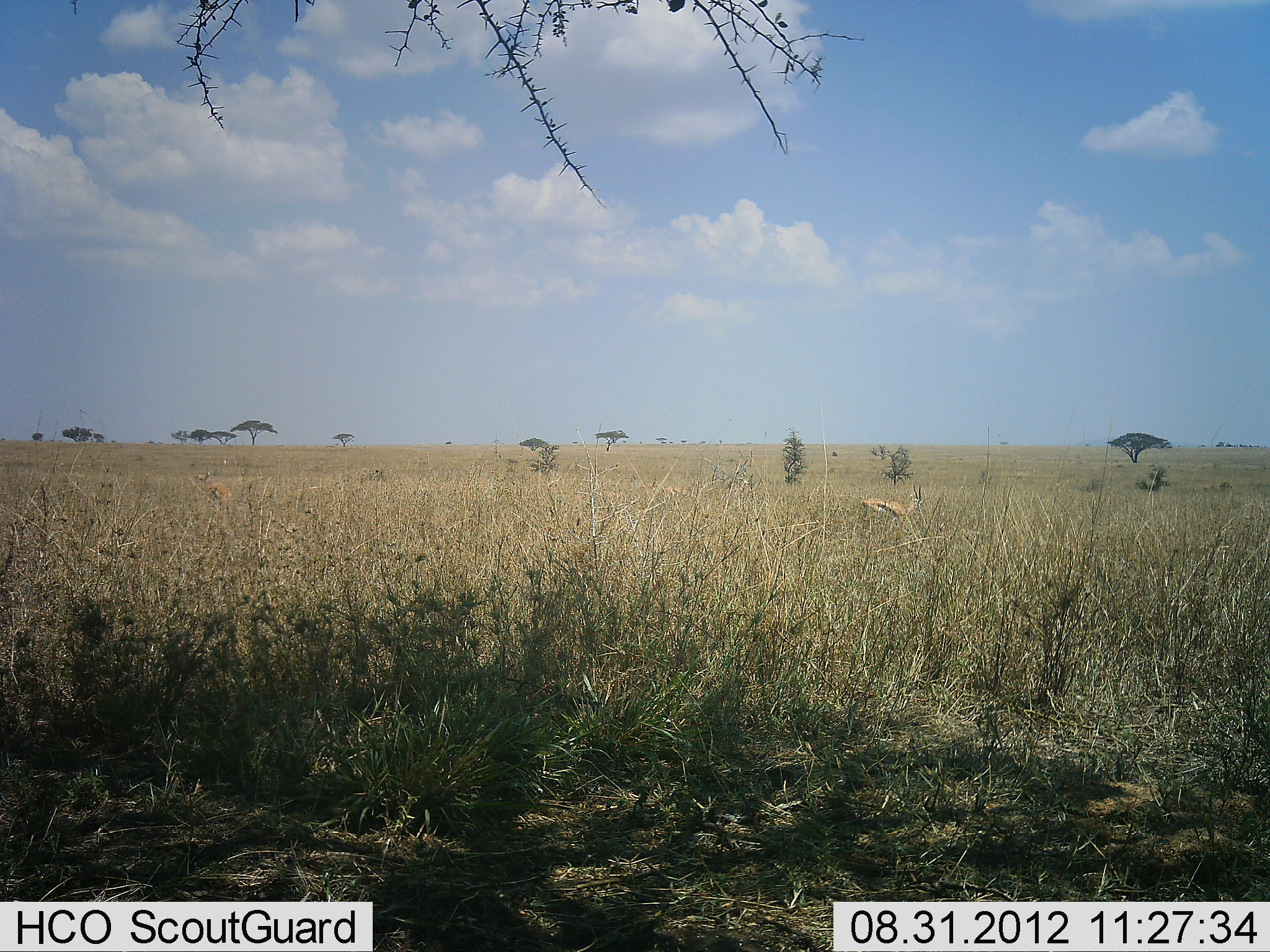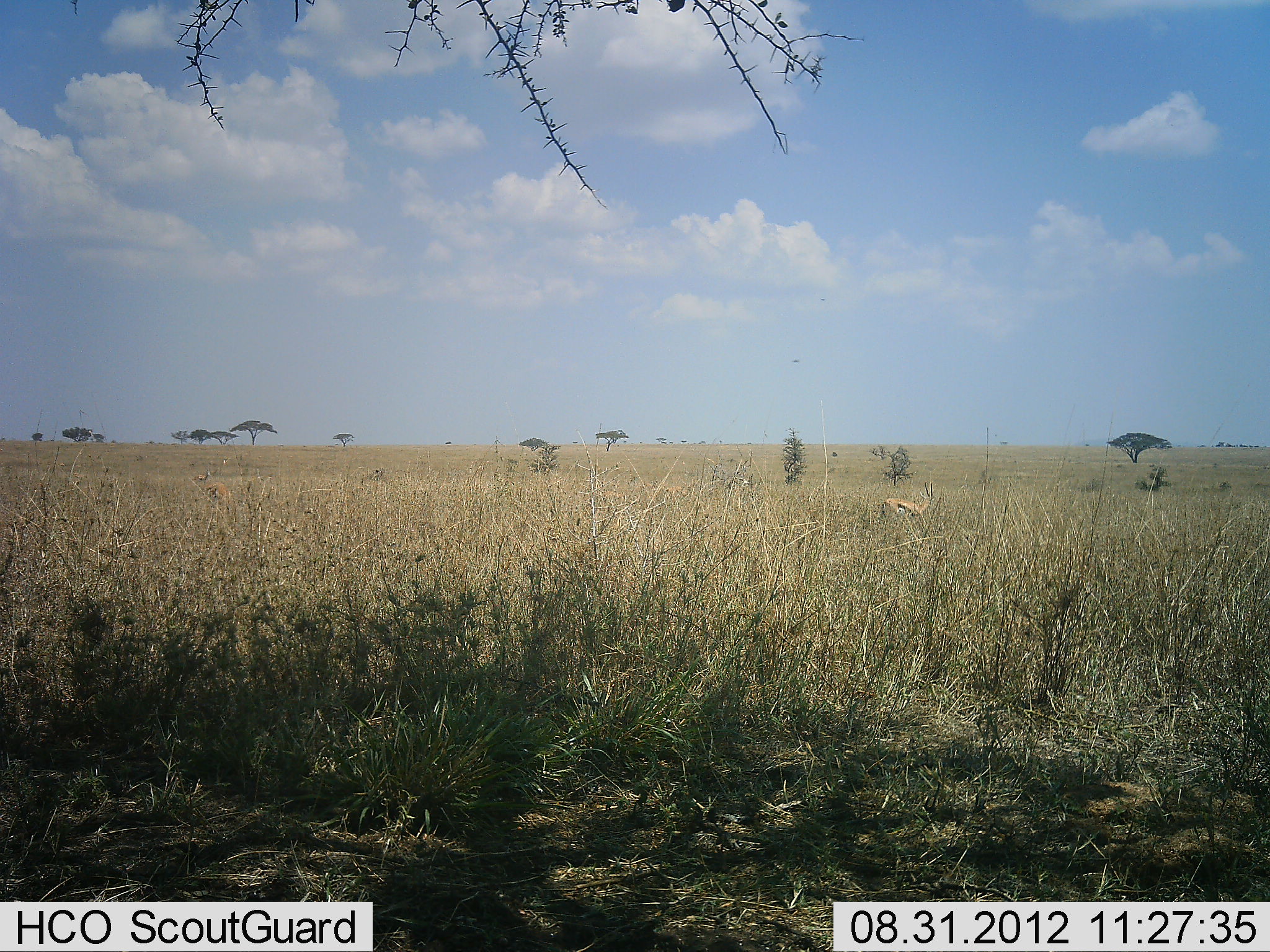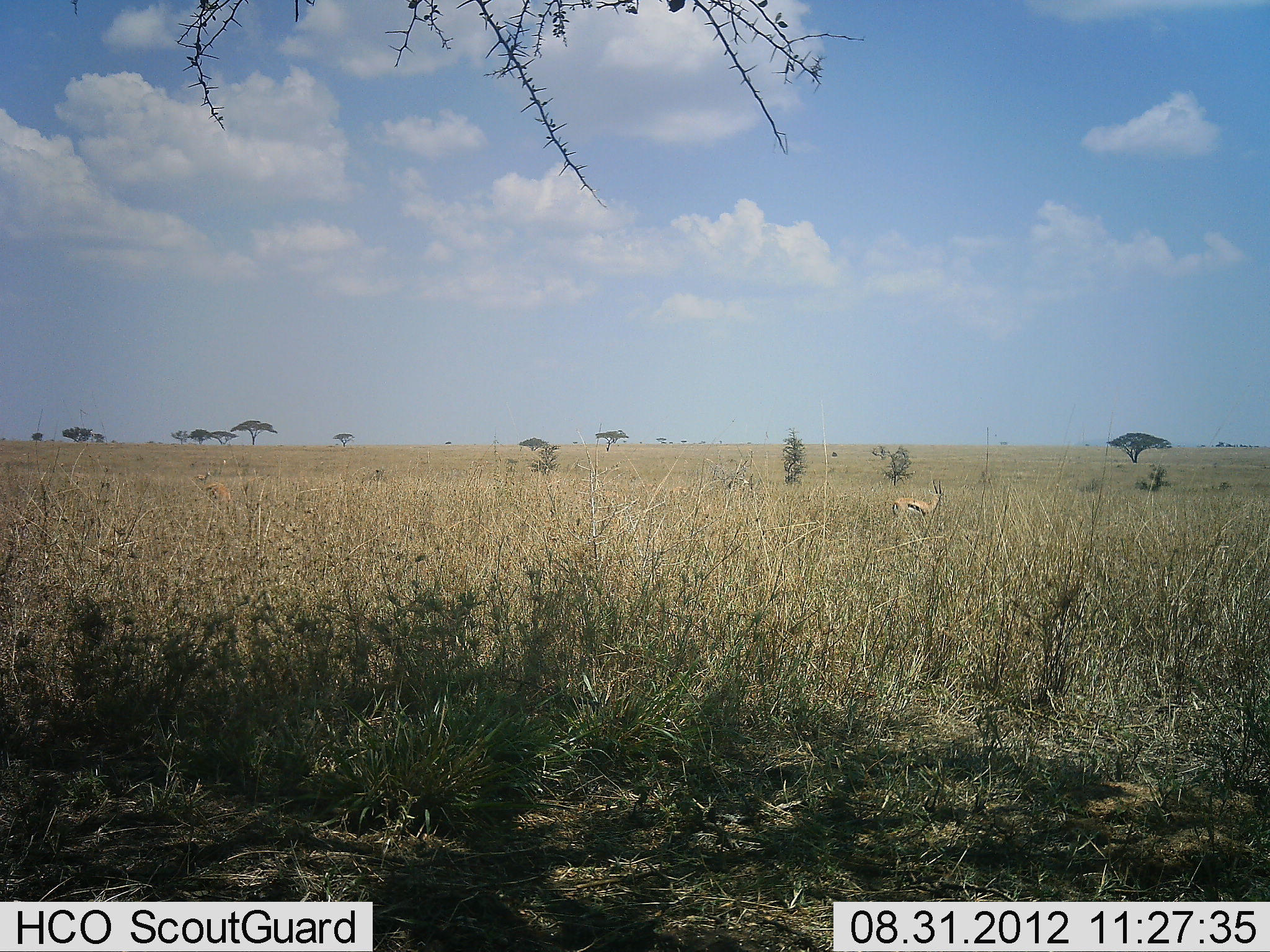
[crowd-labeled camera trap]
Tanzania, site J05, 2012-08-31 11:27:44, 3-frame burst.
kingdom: Animalia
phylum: Chordata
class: Mammalia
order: Artiodactyla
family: Bovidae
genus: Eudorcas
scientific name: Eudorcas thomsonii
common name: thomson's gazelle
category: gazellethomsons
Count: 1.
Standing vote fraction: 10%.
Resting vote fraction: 10%.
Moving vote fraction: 70%.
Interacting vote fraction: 0%.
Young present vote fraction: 0%.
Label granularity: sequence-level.